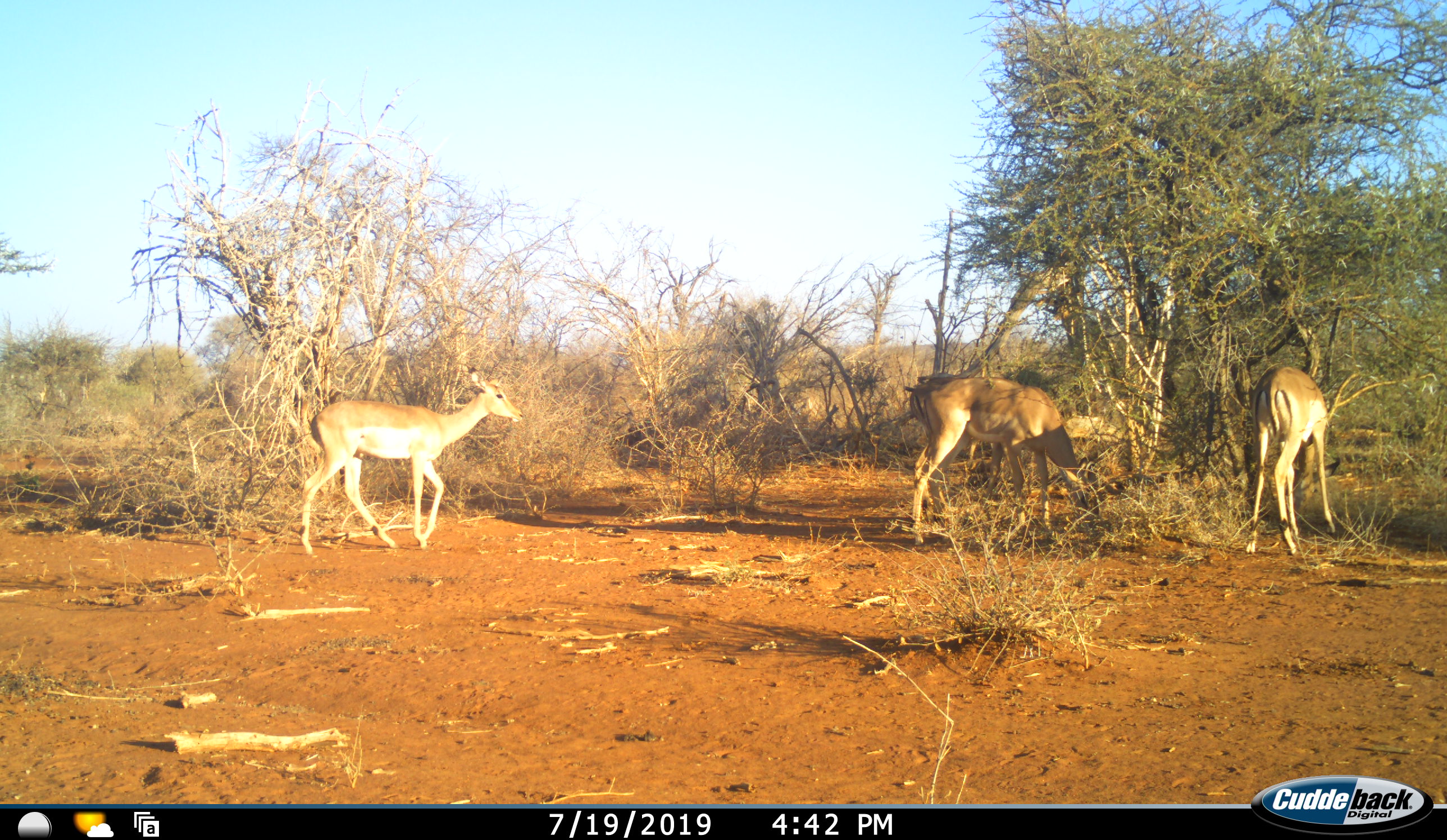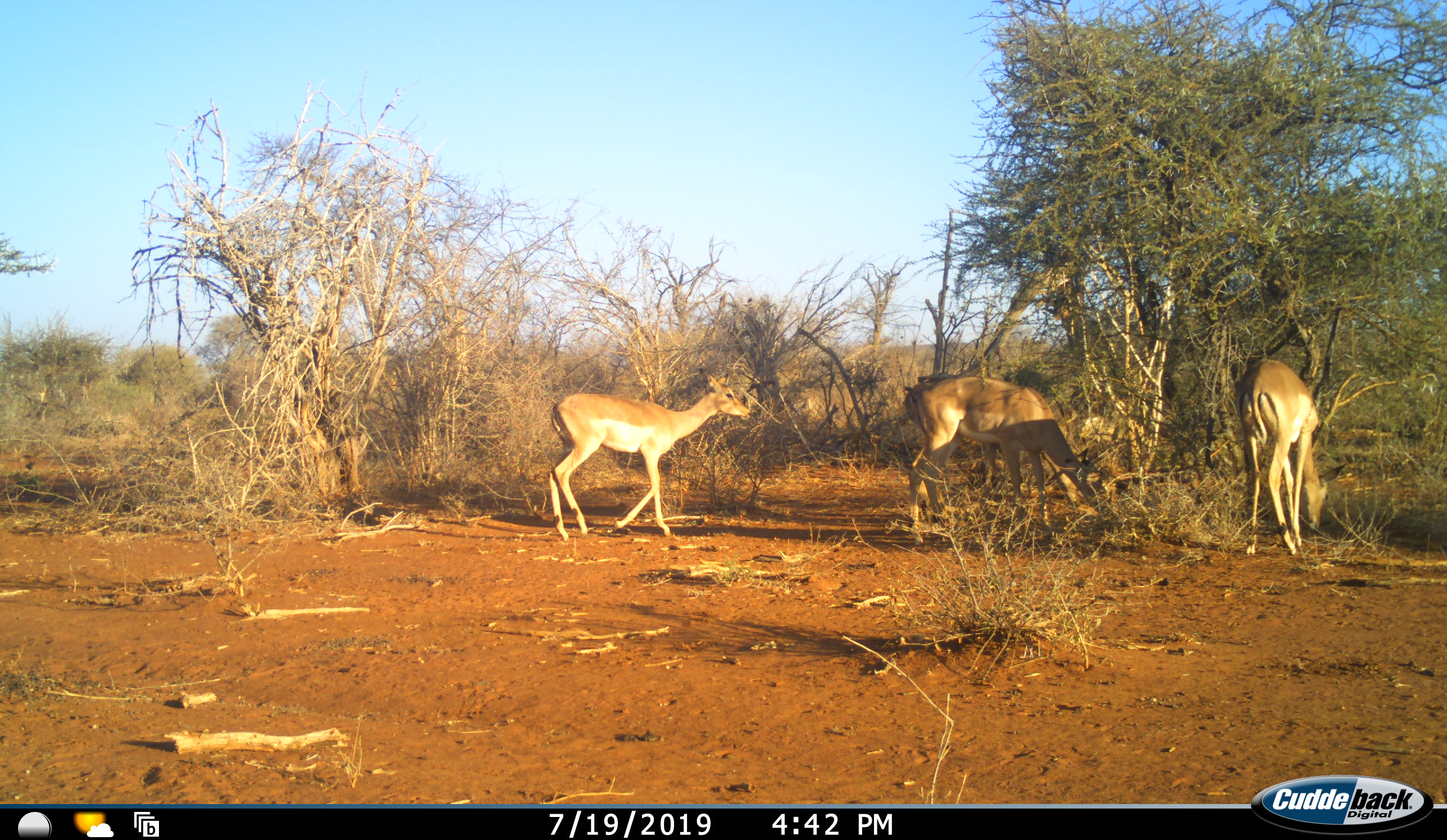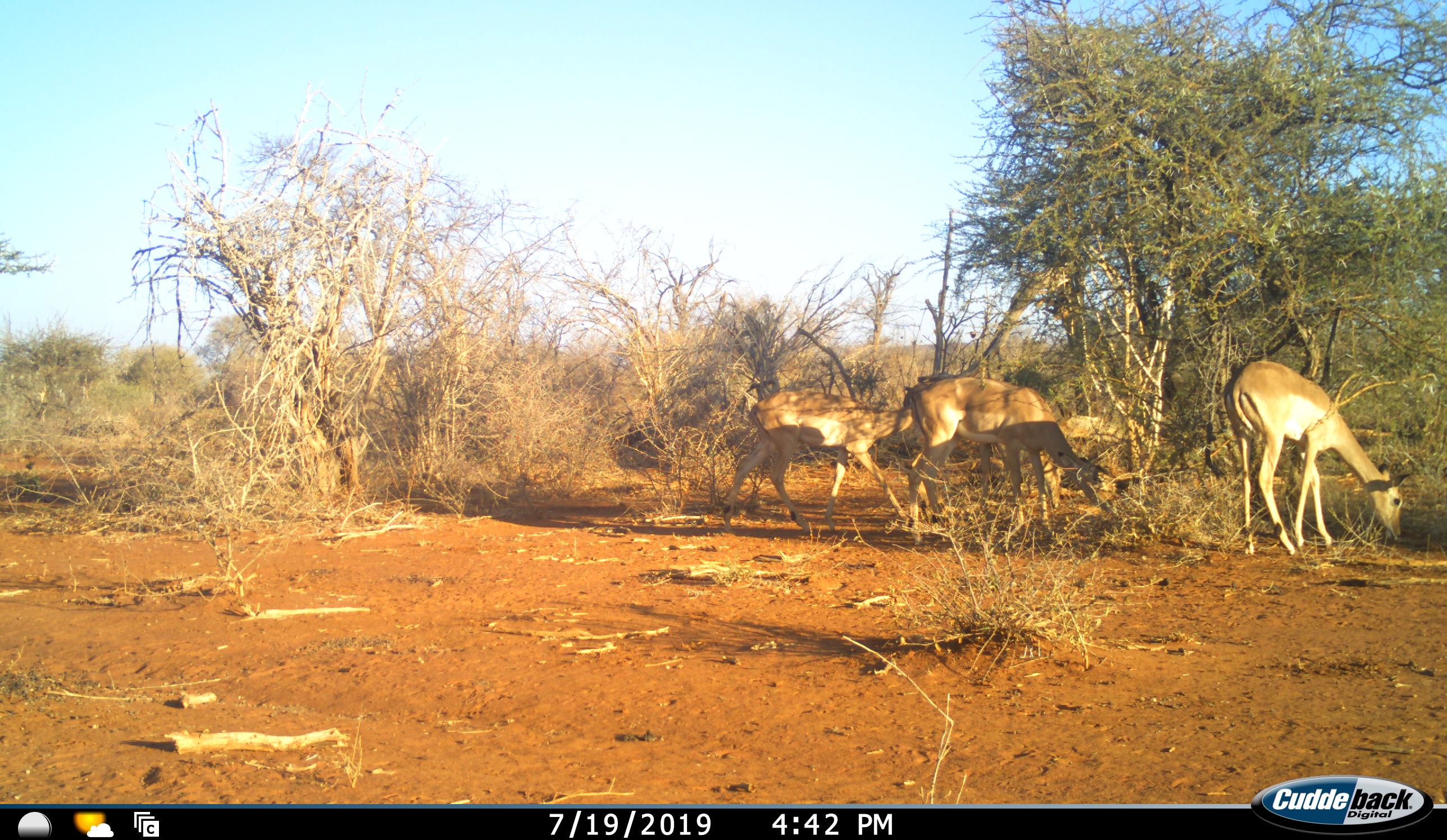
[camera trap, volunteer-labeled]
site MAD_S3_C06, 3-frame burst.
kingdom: Animalia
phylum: Chordata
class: Mammalia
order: Artiodactyla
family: Bovidae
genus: Aepyceros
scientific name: Aepyceros melampus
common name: impala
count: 3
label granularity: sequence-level